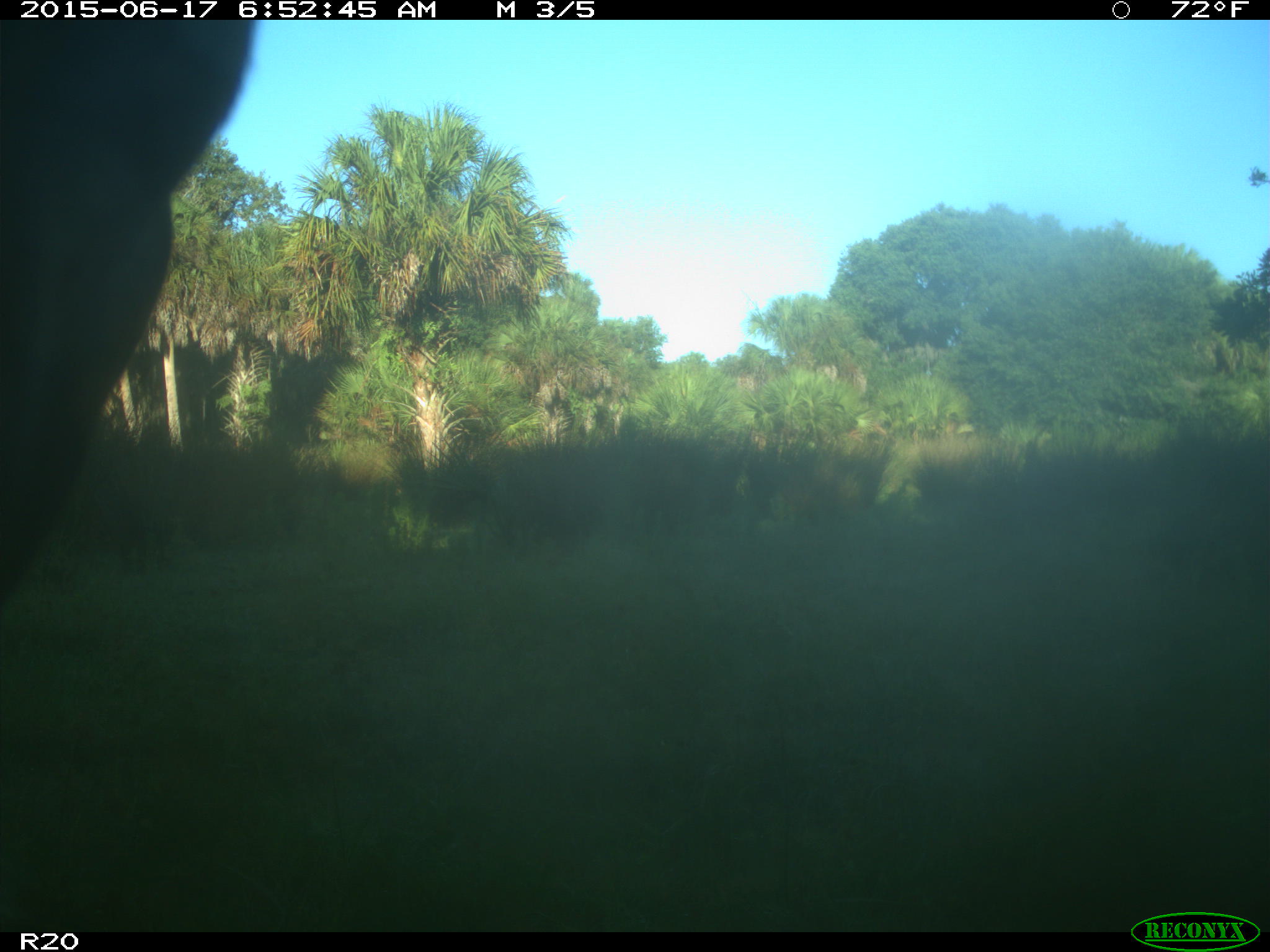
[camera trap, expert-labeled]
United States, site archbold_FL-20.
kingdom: Animalia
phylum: Chordata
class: Mammalia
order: Artiodactyla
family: Bovidae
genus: Bos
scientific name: Bos taurus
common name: domestic cow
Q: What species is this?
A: Bos taurus (domestic cow).